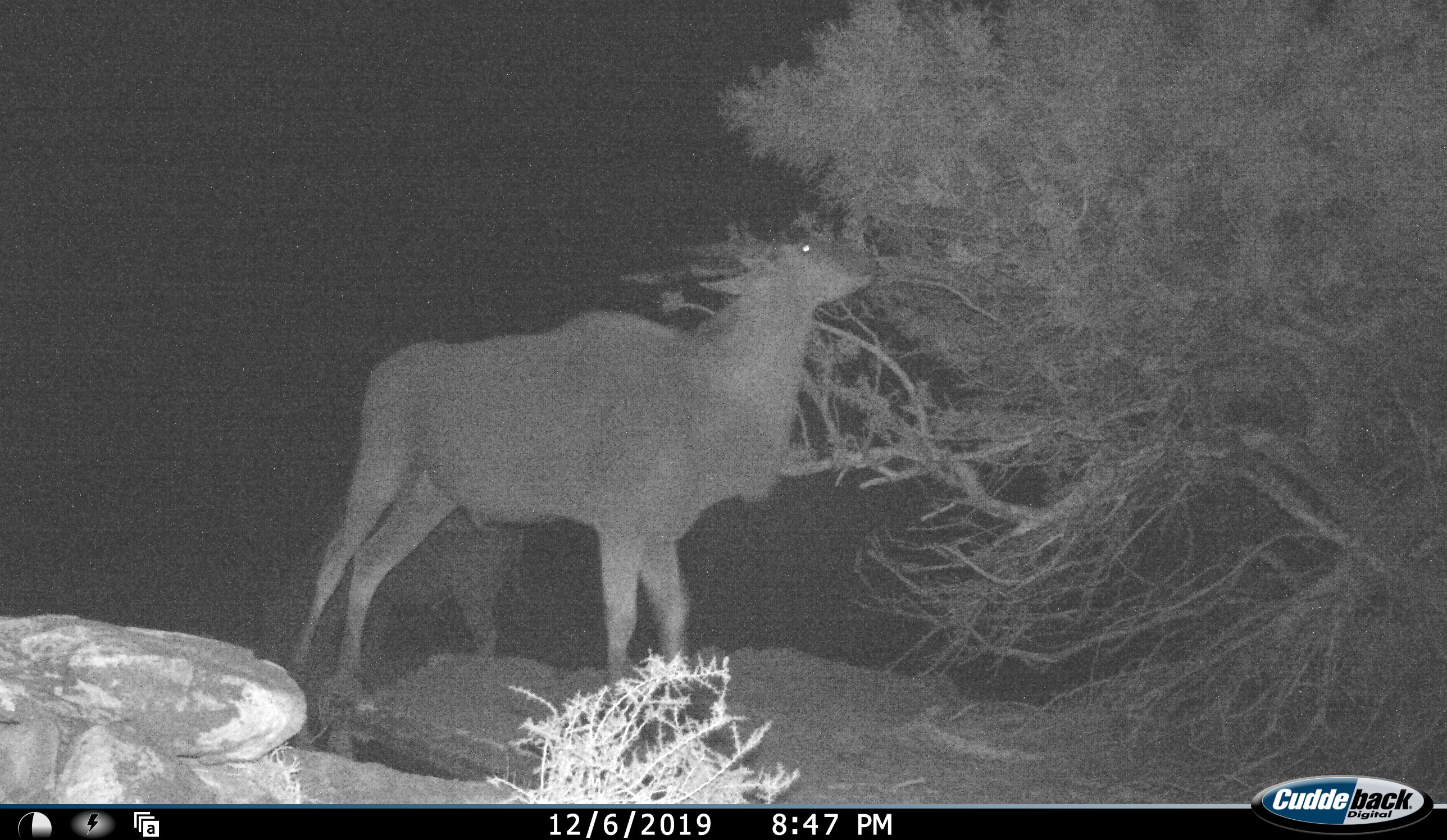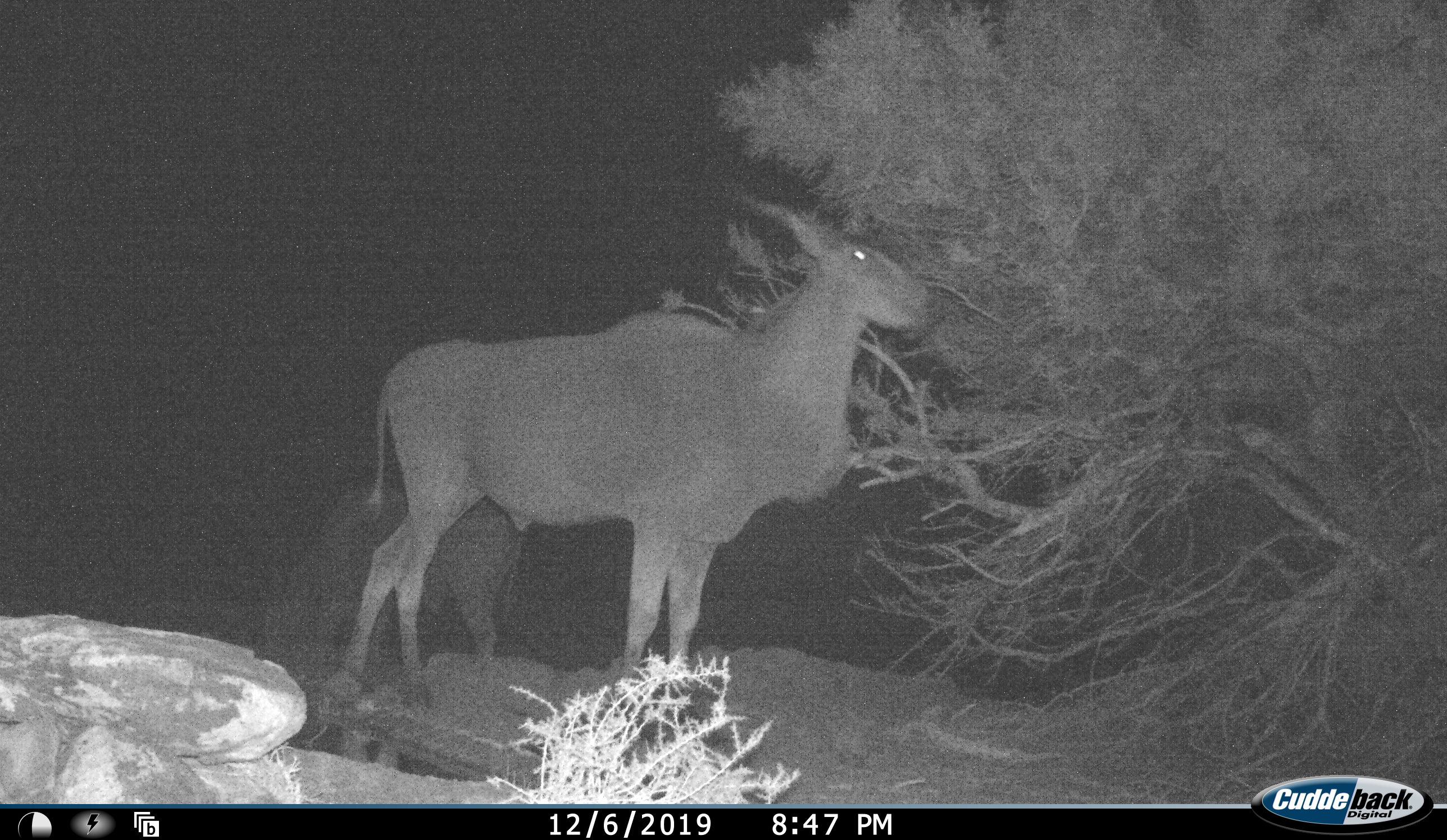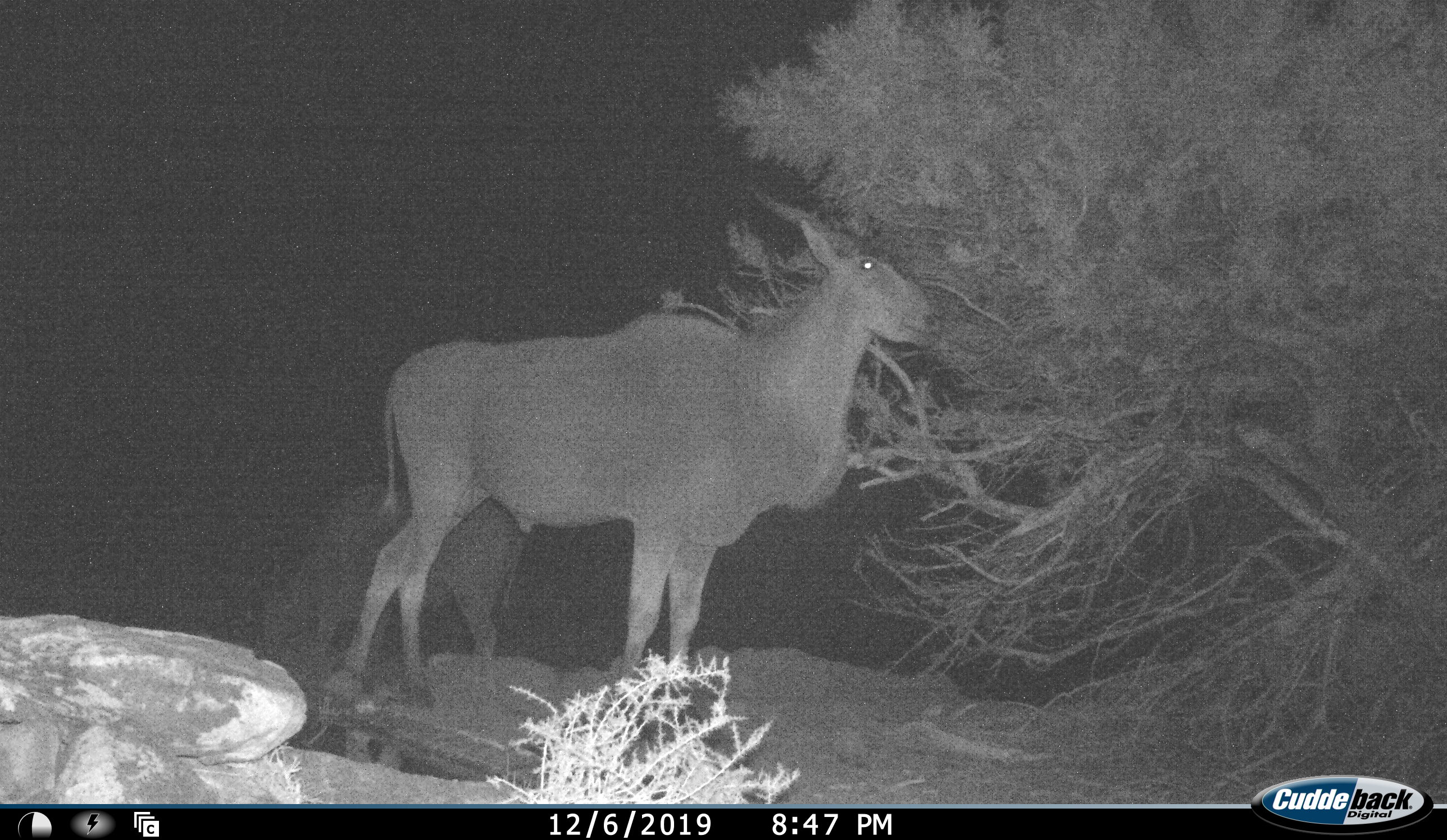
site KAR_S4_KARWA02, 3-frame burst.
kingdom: Animalia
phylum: Chordata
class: Mammalia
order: Artiodactyla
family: Bovidae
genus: Tragelaphus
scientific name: Tragelaphus oryx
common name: eland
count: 2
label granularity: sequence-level